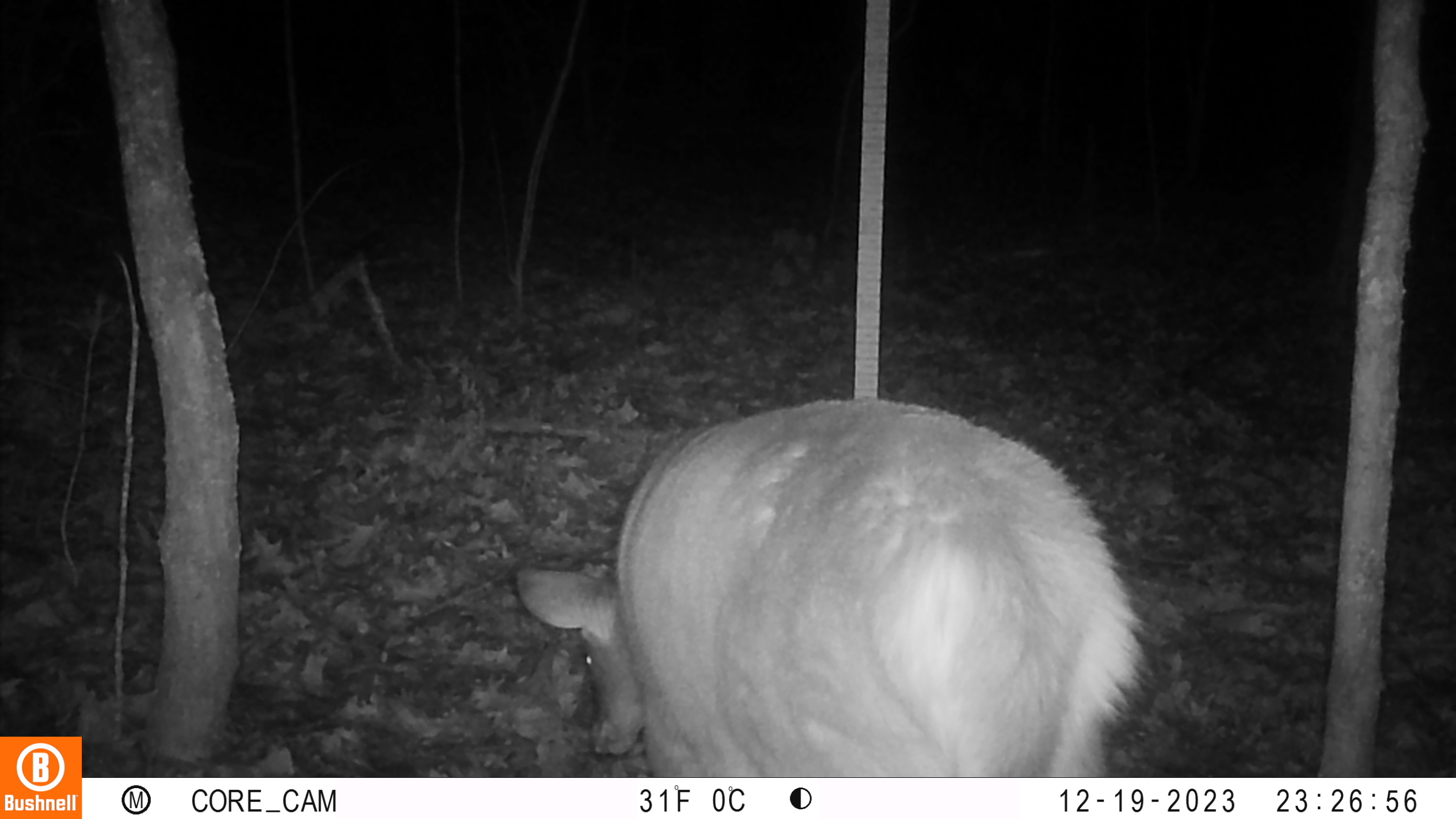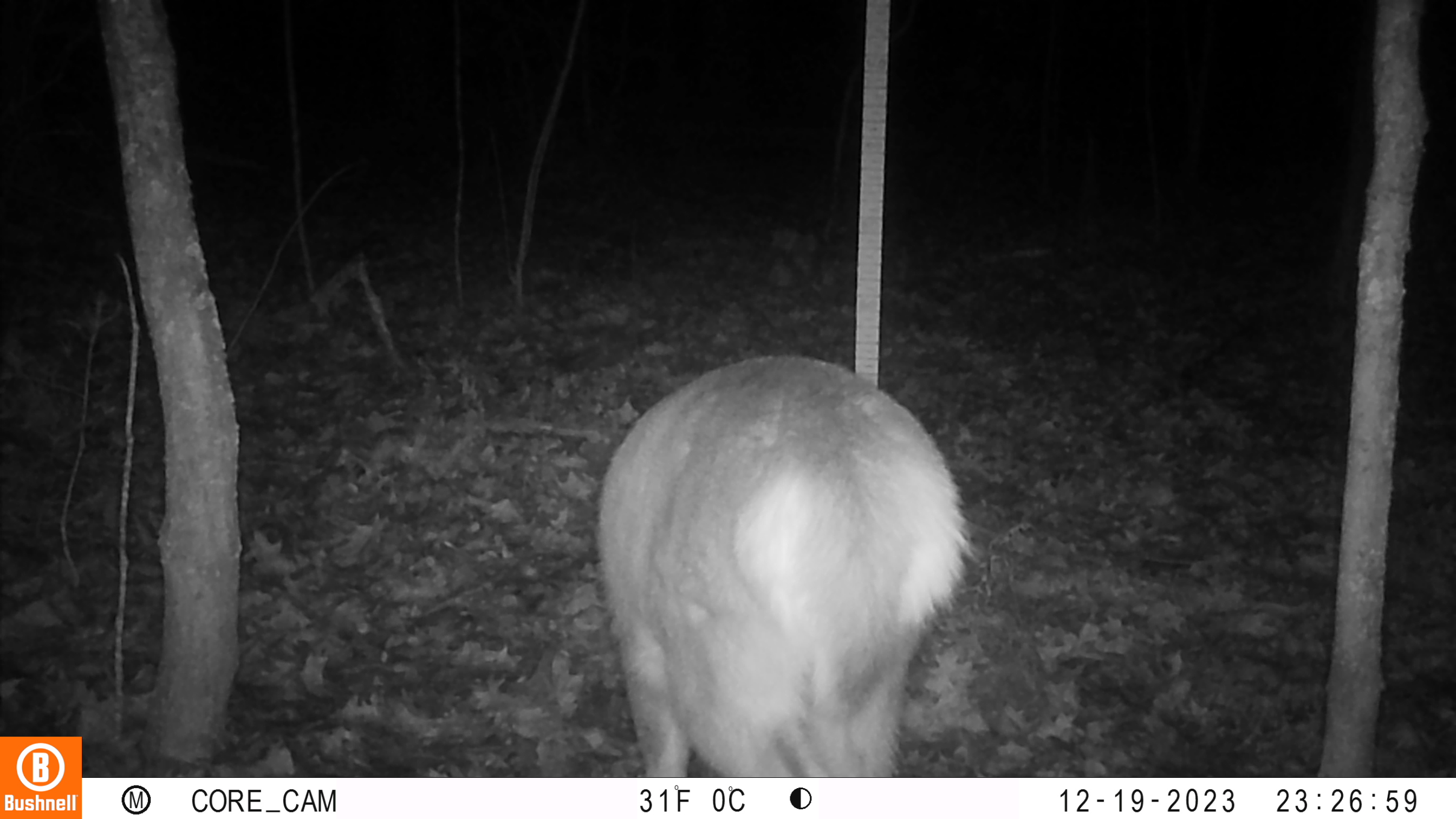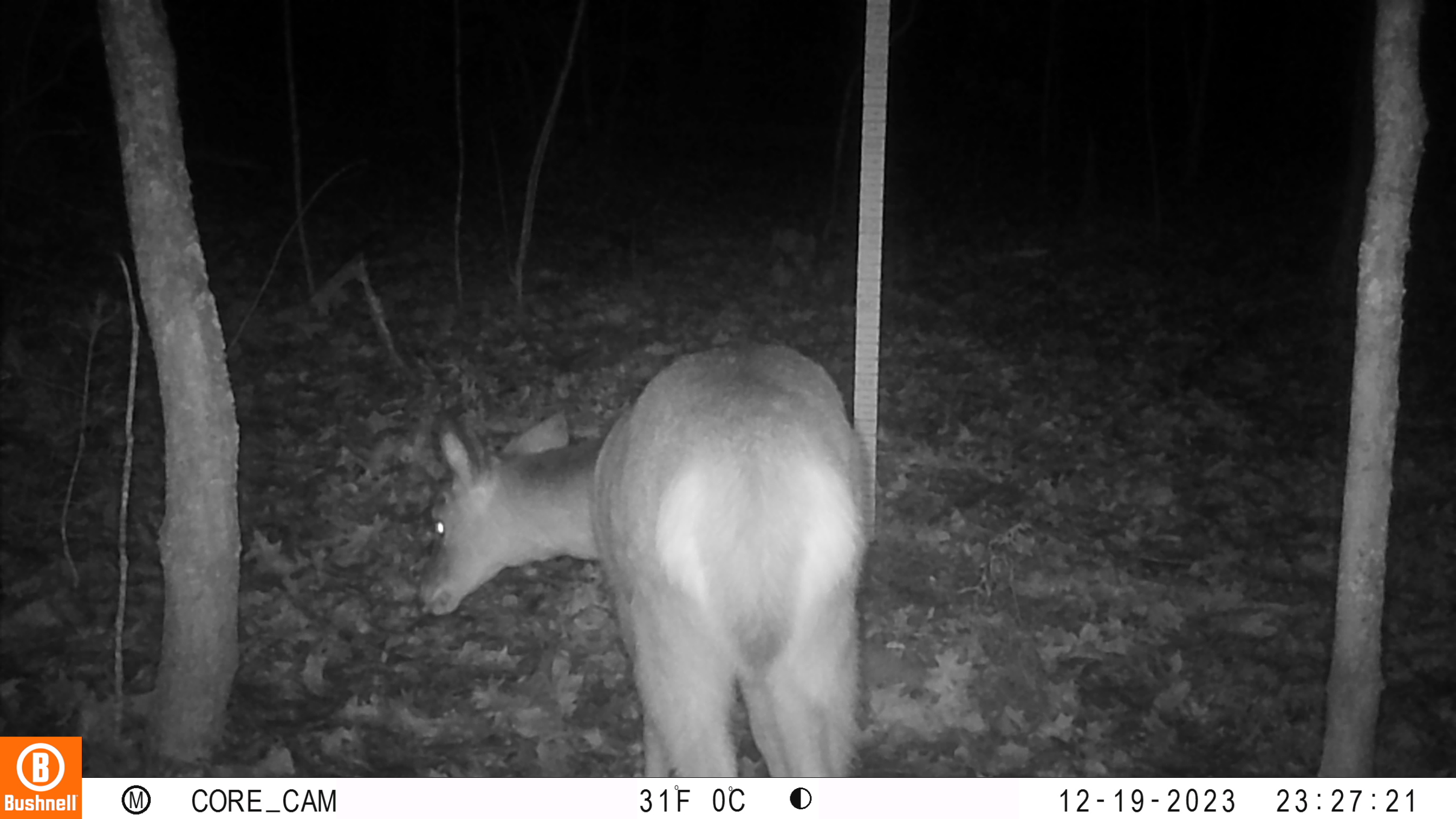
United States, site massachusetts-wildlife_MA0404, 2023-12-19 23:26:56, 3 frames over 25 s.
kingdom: Animalia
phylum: Chordata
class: Mammalia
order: Artiodactyla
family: Cervidae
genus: Odocoileus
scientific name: Odocoileus virginianus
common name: white-tailed deer